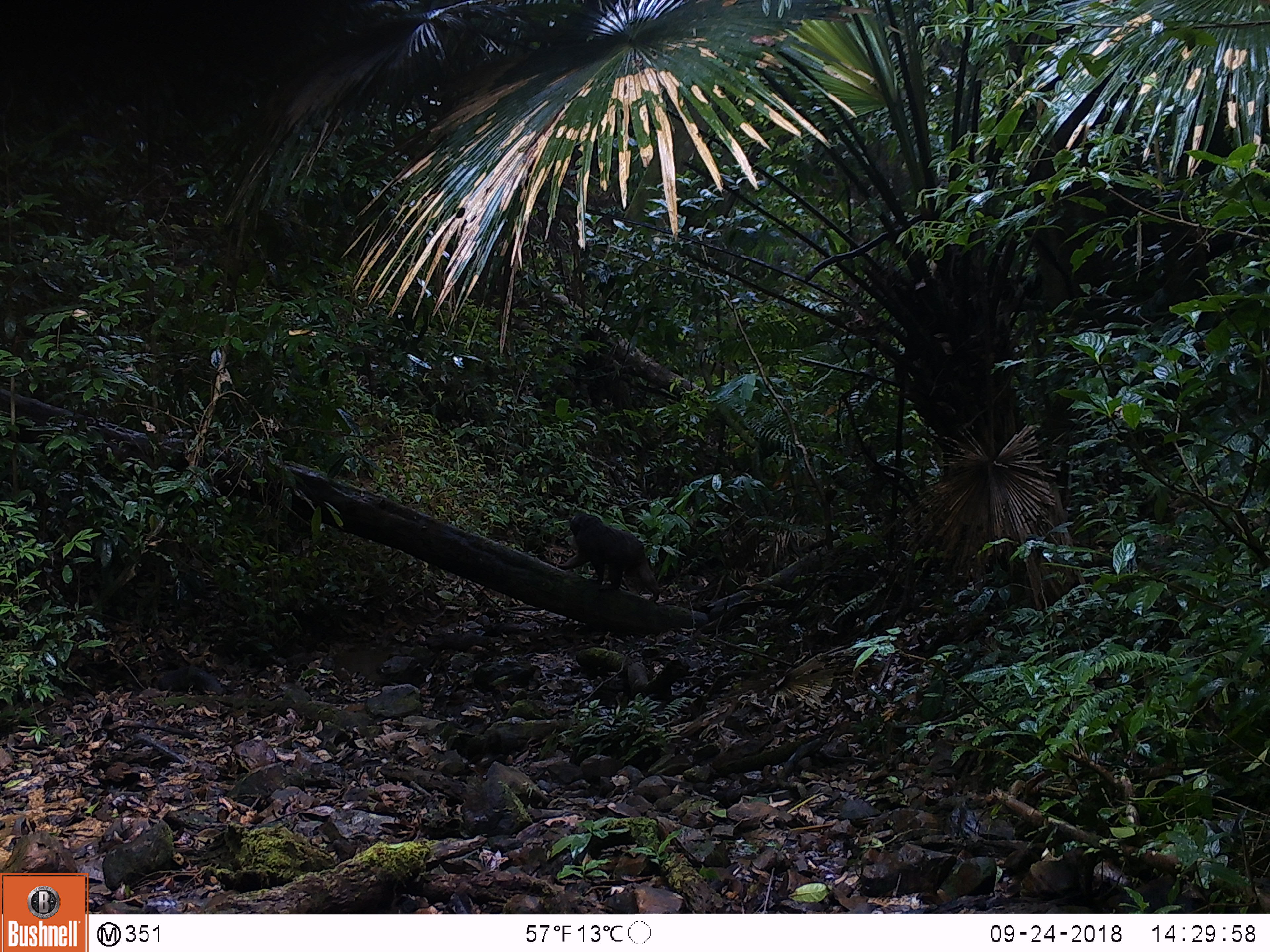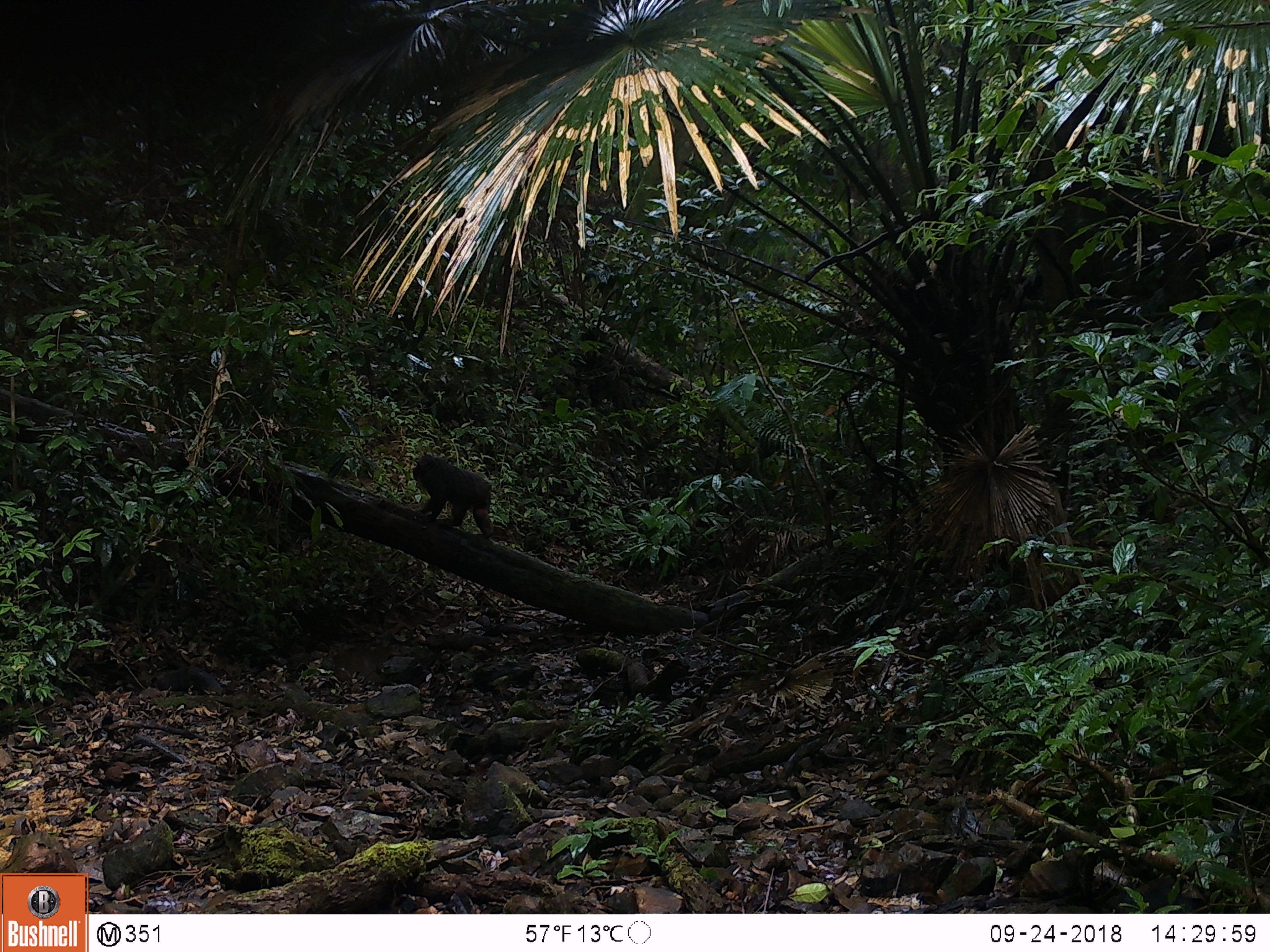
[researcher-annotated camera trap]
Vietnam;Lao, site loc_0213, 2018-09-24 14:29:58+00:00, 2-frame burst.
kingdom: Animalia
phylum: Chordata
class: Mammalia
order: Primates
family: Cercopithecidae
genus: Macaca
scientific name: Macaca arctoides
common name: stump-tailed macaque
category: stump tailed macaque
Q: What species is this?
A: Stump tailed macaque (stump-tailed macaque) (Macaca arctoides).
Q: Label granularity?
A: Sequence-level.